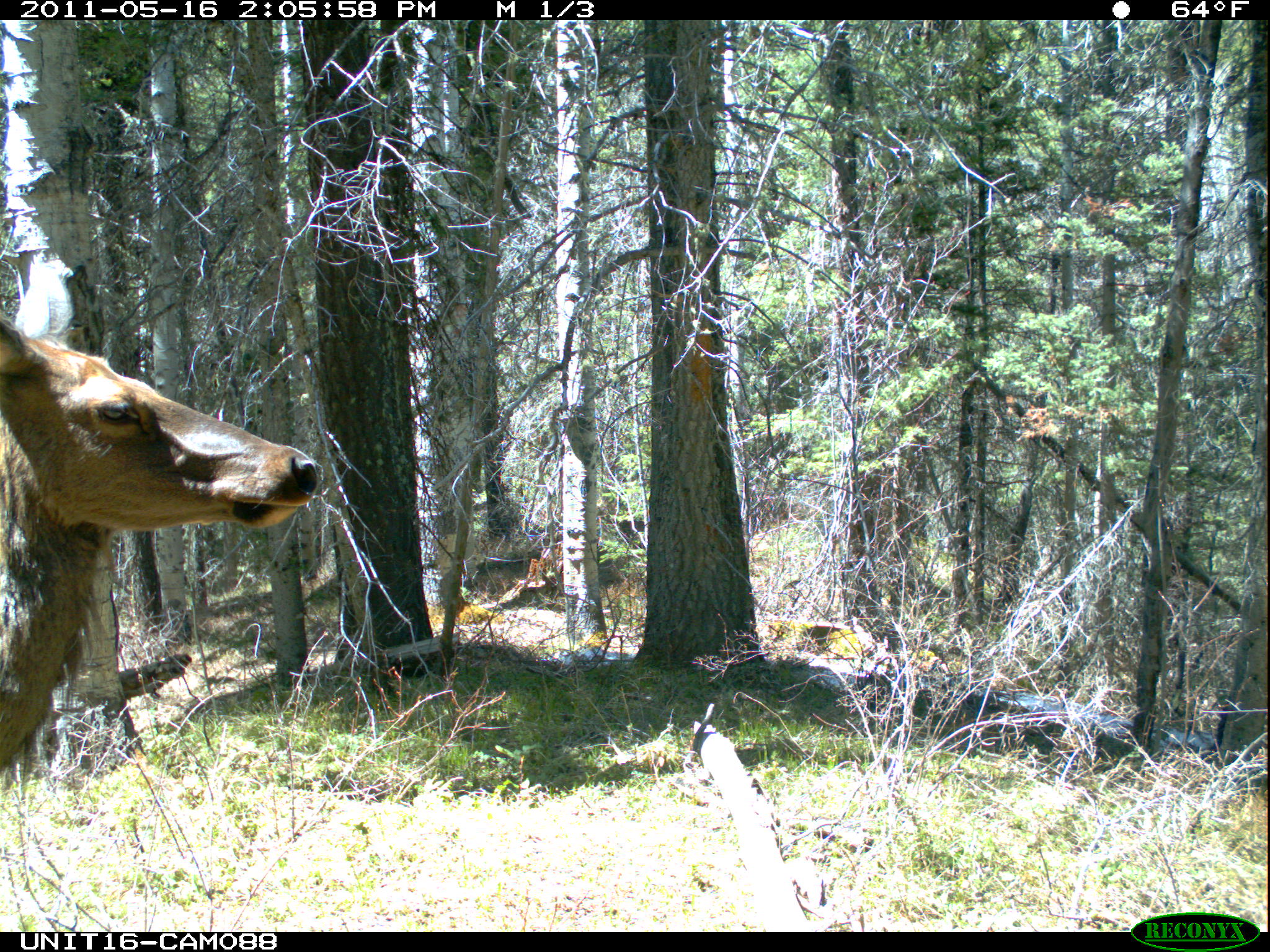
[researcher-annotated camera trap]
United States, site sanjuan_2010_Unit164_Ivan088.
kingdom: Animalia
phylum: Chordata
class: Mammalia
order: Artiodactyla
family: Cervidae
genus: Cervus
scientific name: Cervus elaphus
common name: red deer